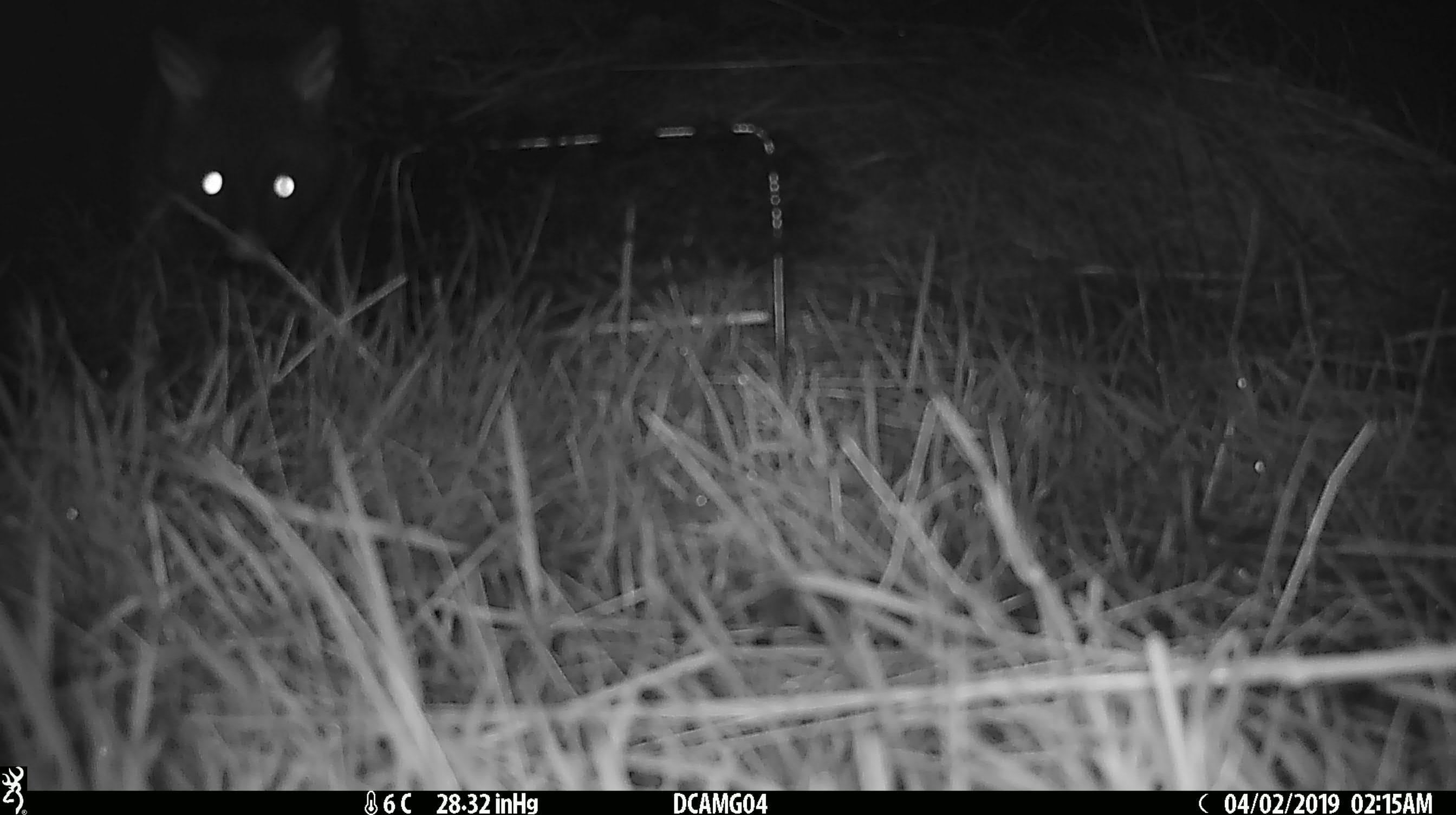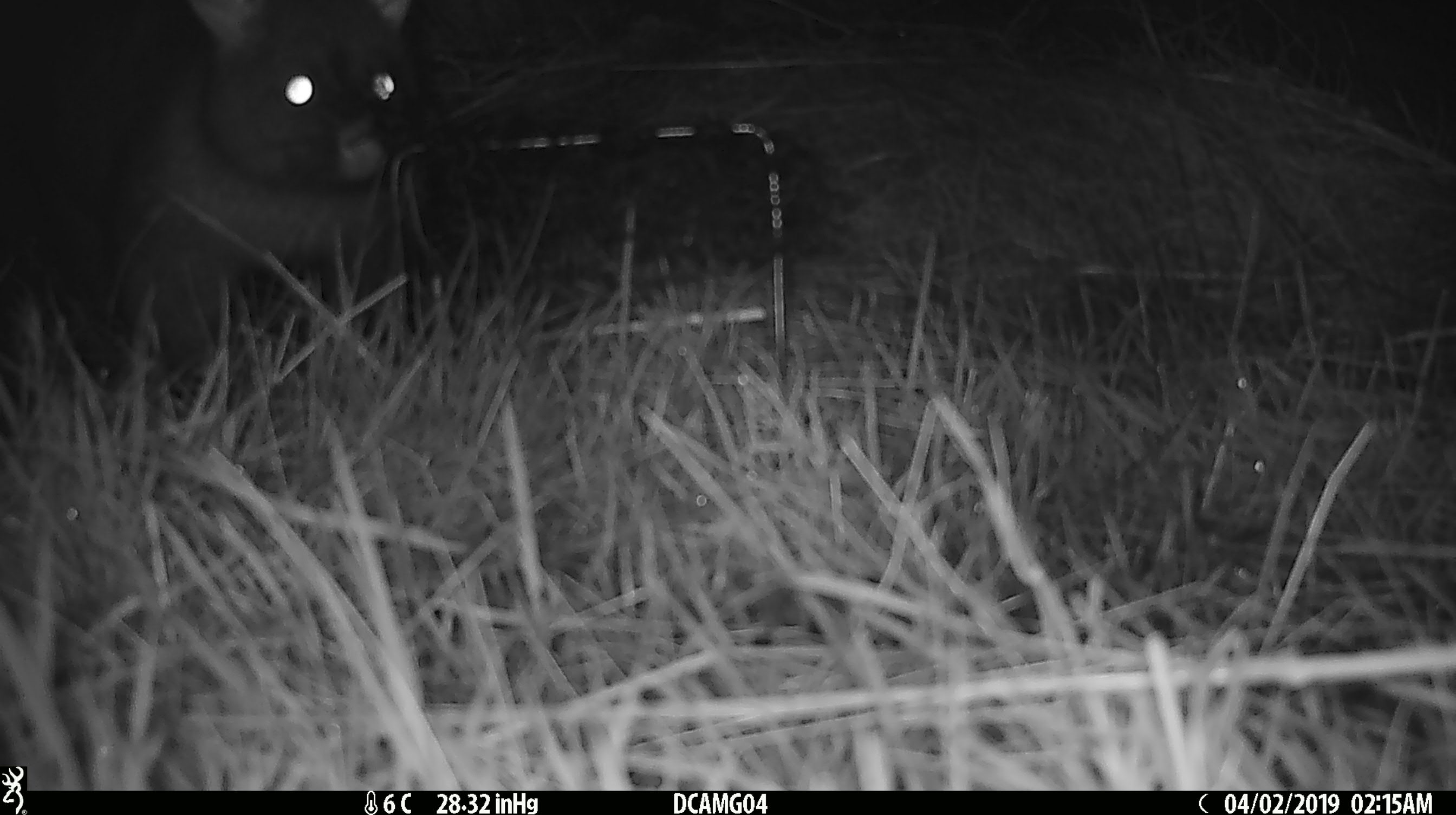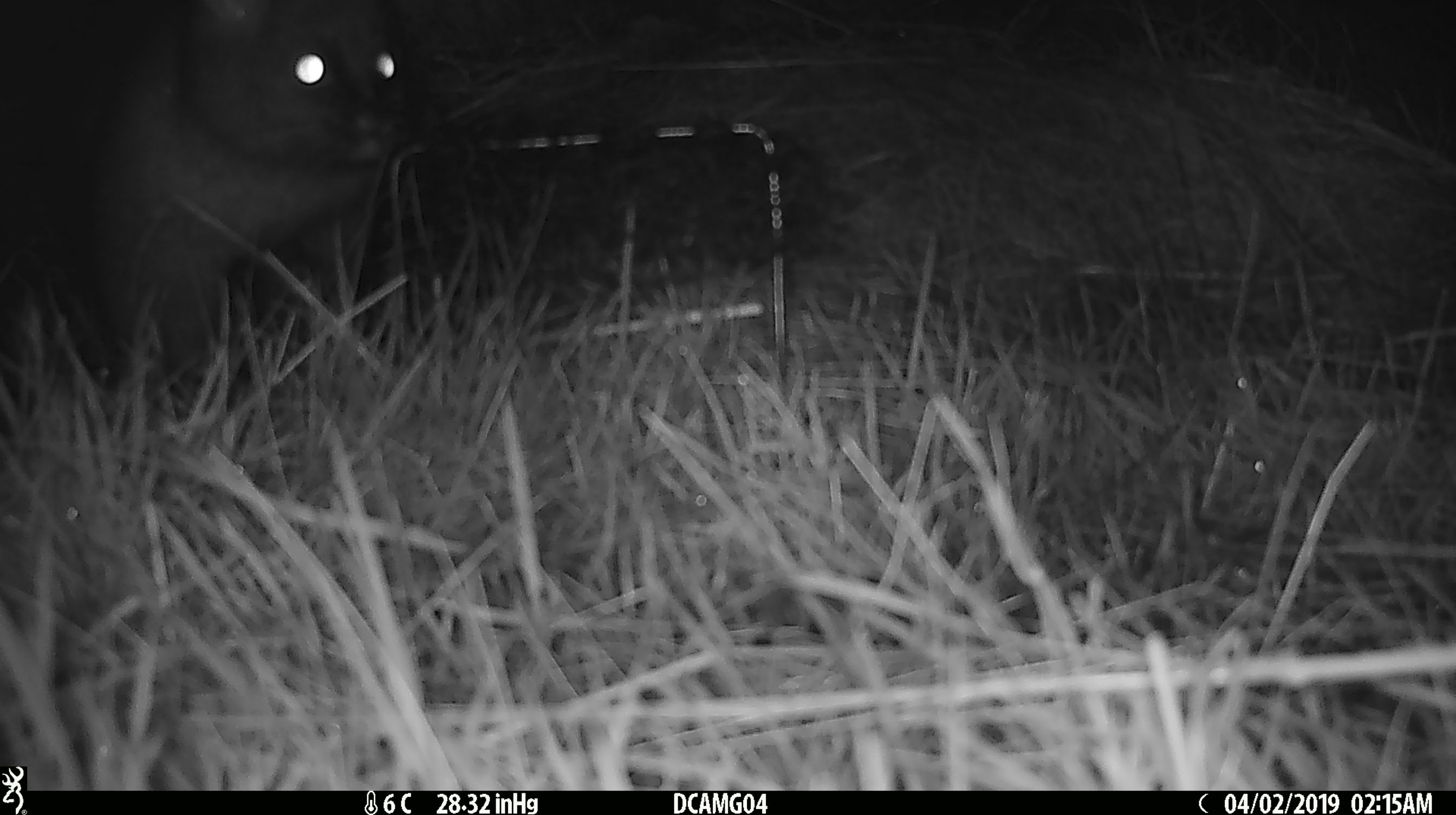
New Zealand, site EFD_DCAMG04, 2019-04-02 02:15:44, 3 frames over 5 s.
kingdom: Animalia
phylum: Chordata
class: Mammalia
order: Diprotodontia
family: Phalangeridae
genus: Trichosurus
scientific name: Trichosurus vulpecula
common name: common brushtail possum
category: possum